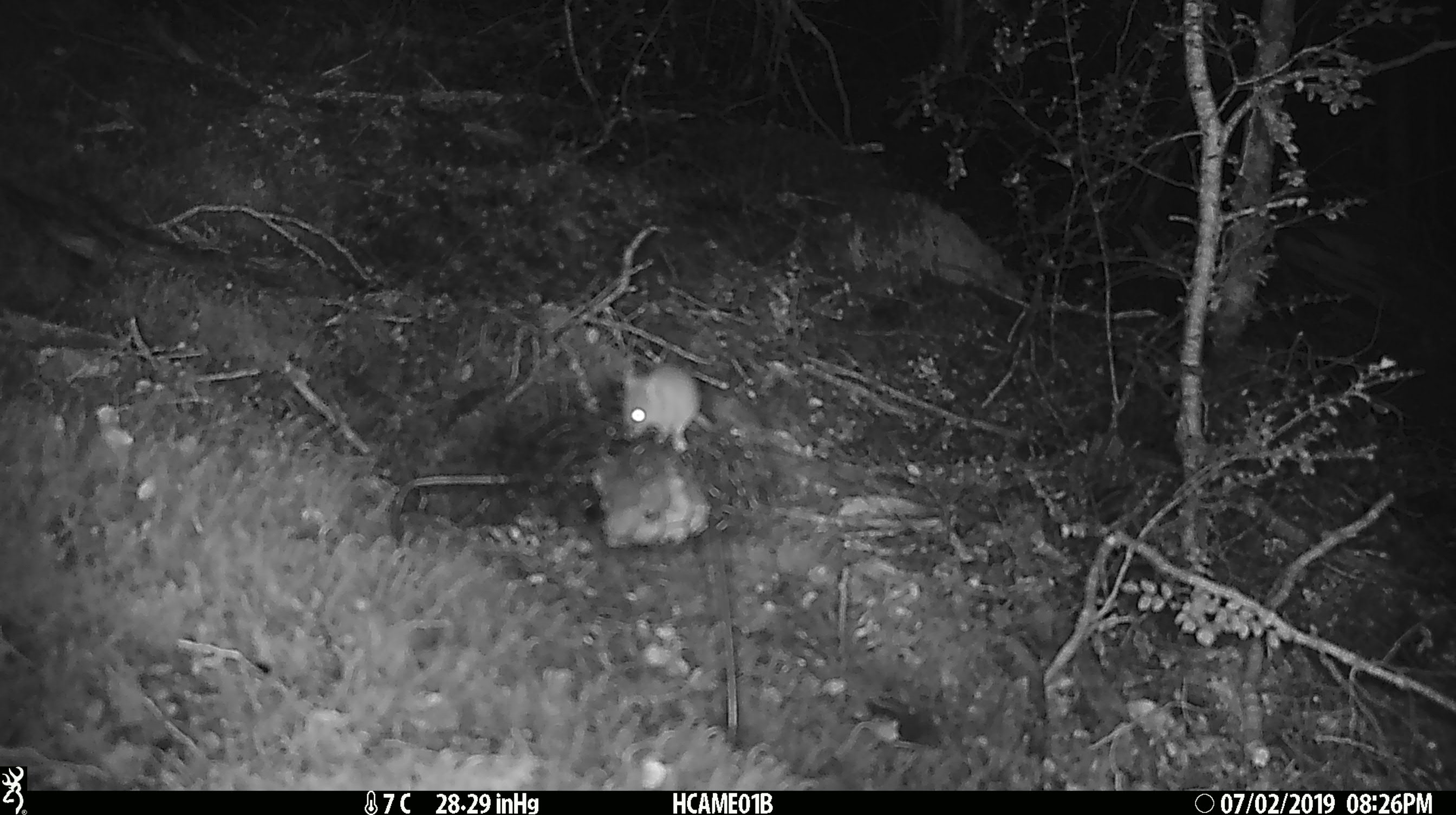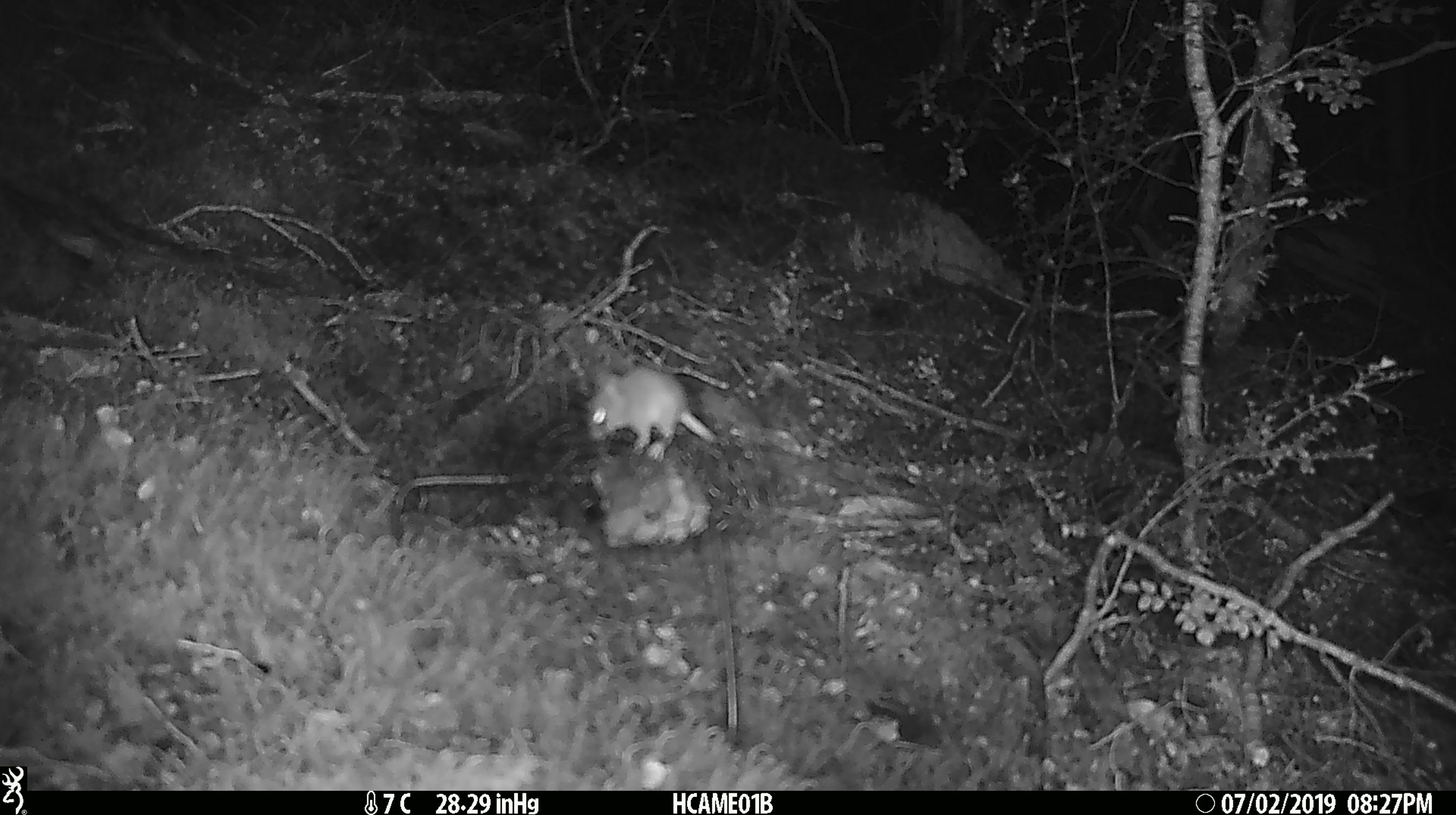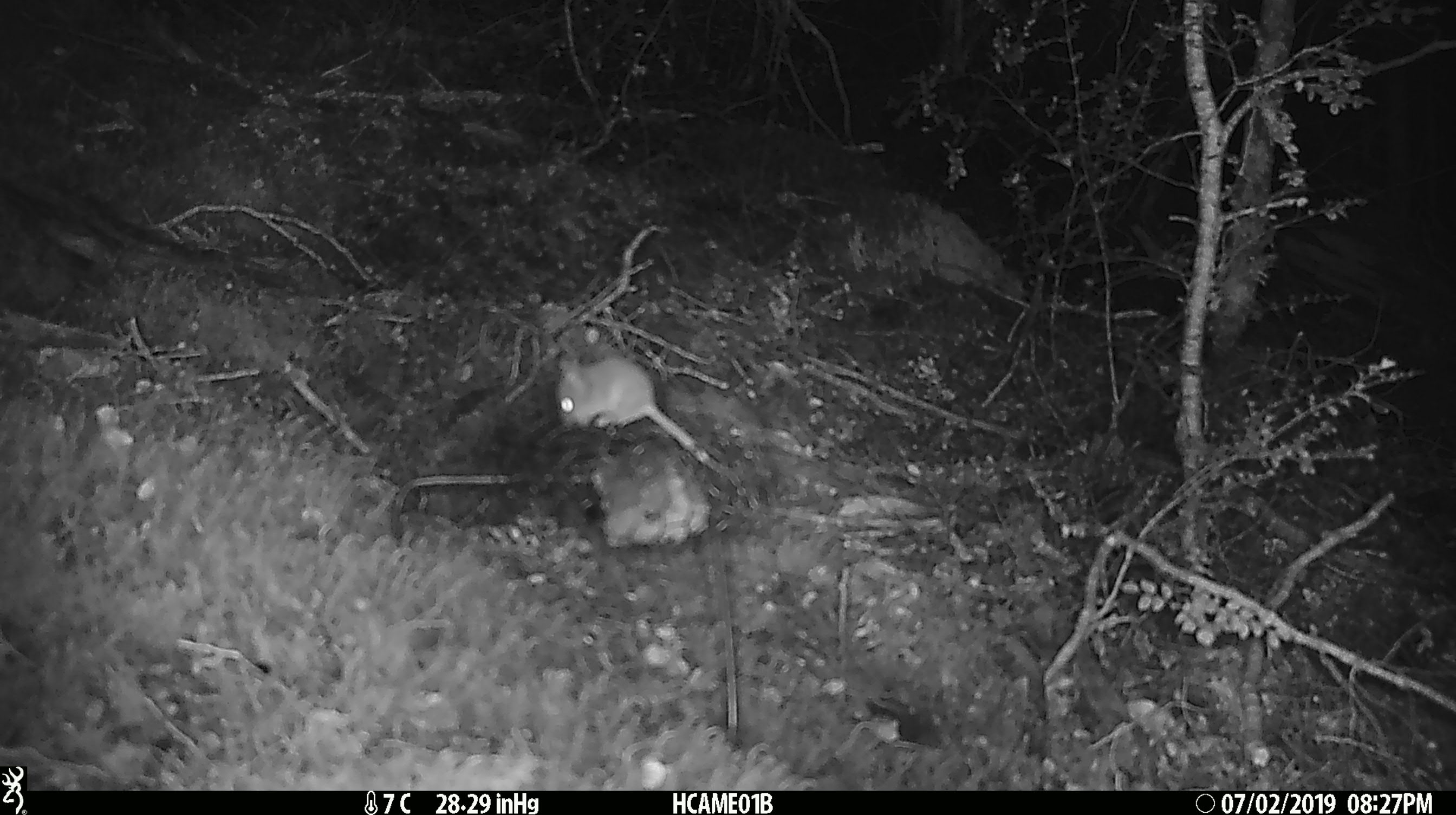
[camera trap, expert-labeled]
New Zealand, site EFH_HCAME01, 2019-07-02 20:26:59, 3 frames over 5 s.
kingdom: Animalia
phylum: Chordata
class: Mammalia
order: Rodentia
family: Muridae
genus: Mus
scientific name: Mus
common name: mouse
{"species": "mouse (Mus)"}